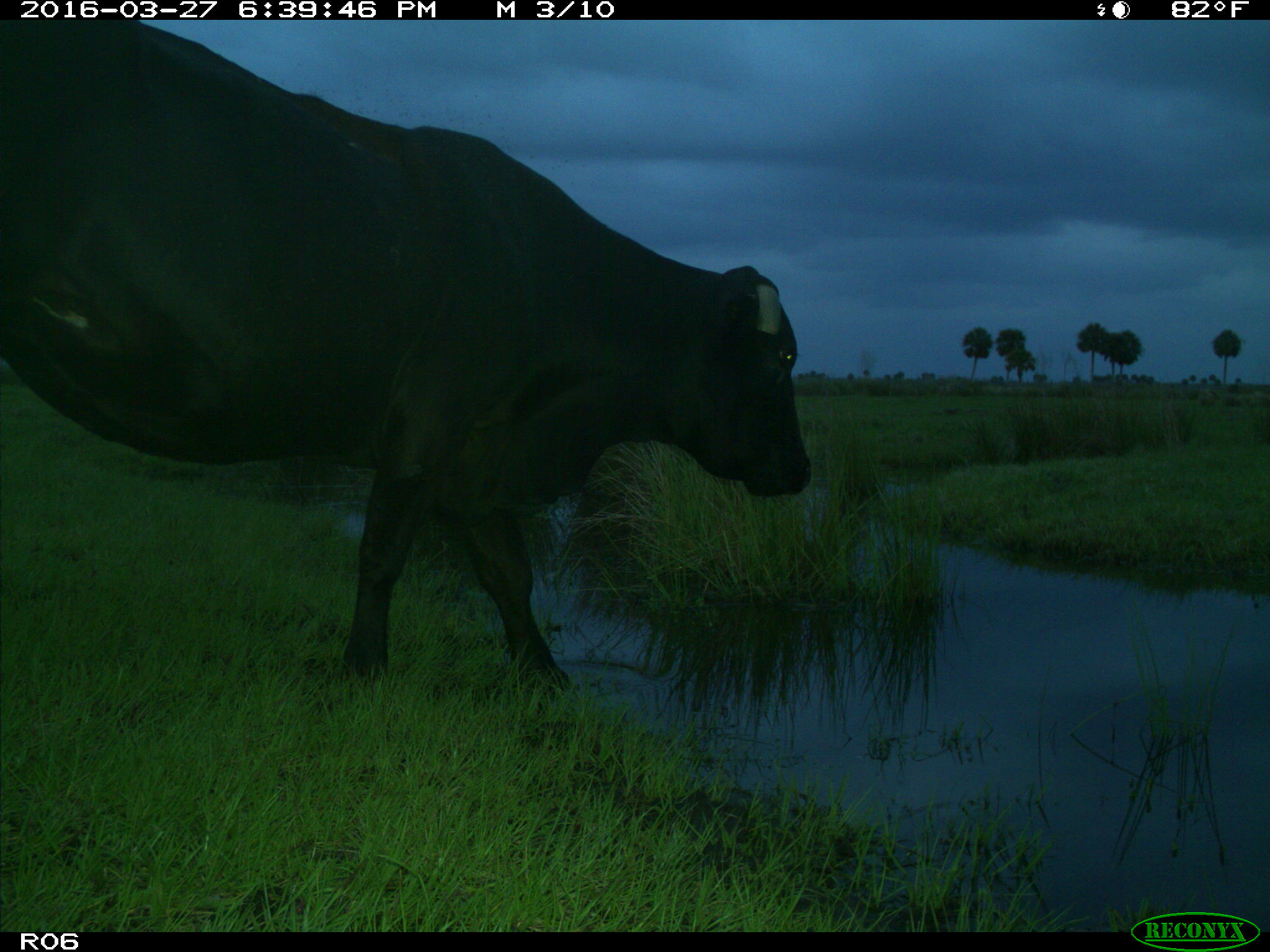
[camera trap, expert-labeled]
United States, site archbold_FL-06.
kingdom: Animalia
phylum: Chordata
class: Mammalia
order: Artiodactyla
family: Bovidae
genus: Bos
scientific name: Bos taurus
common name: domestic cow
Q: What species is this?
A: Bos taurus (domestic cow).